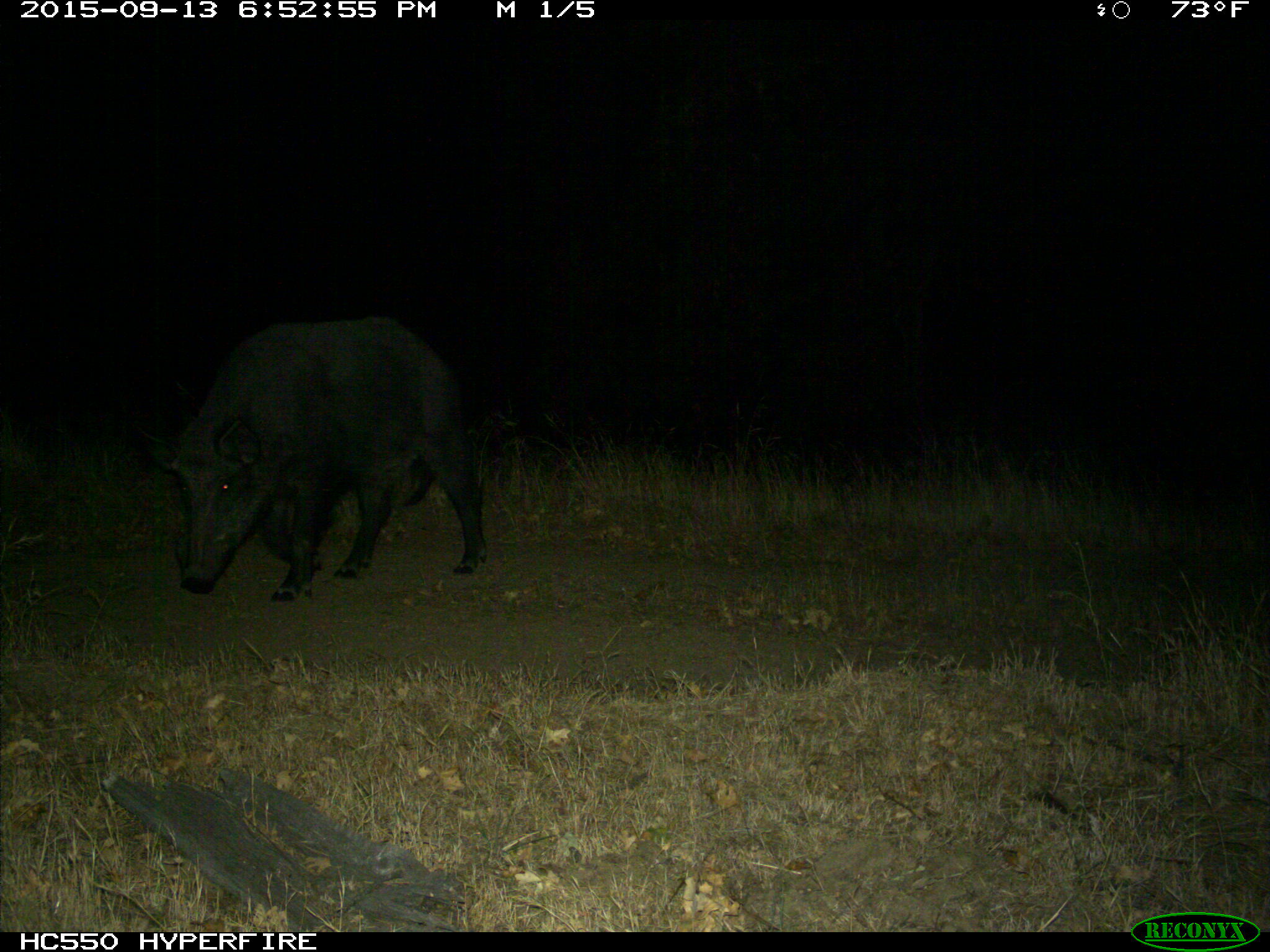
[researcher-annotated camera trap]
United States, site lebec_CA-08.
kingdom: Animalia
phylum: Chordata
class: Mammalia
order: Artiodactyla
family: Suidae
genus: Sus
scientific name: Sus scrofa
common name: wild boar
Sus scrofa (wild boar).